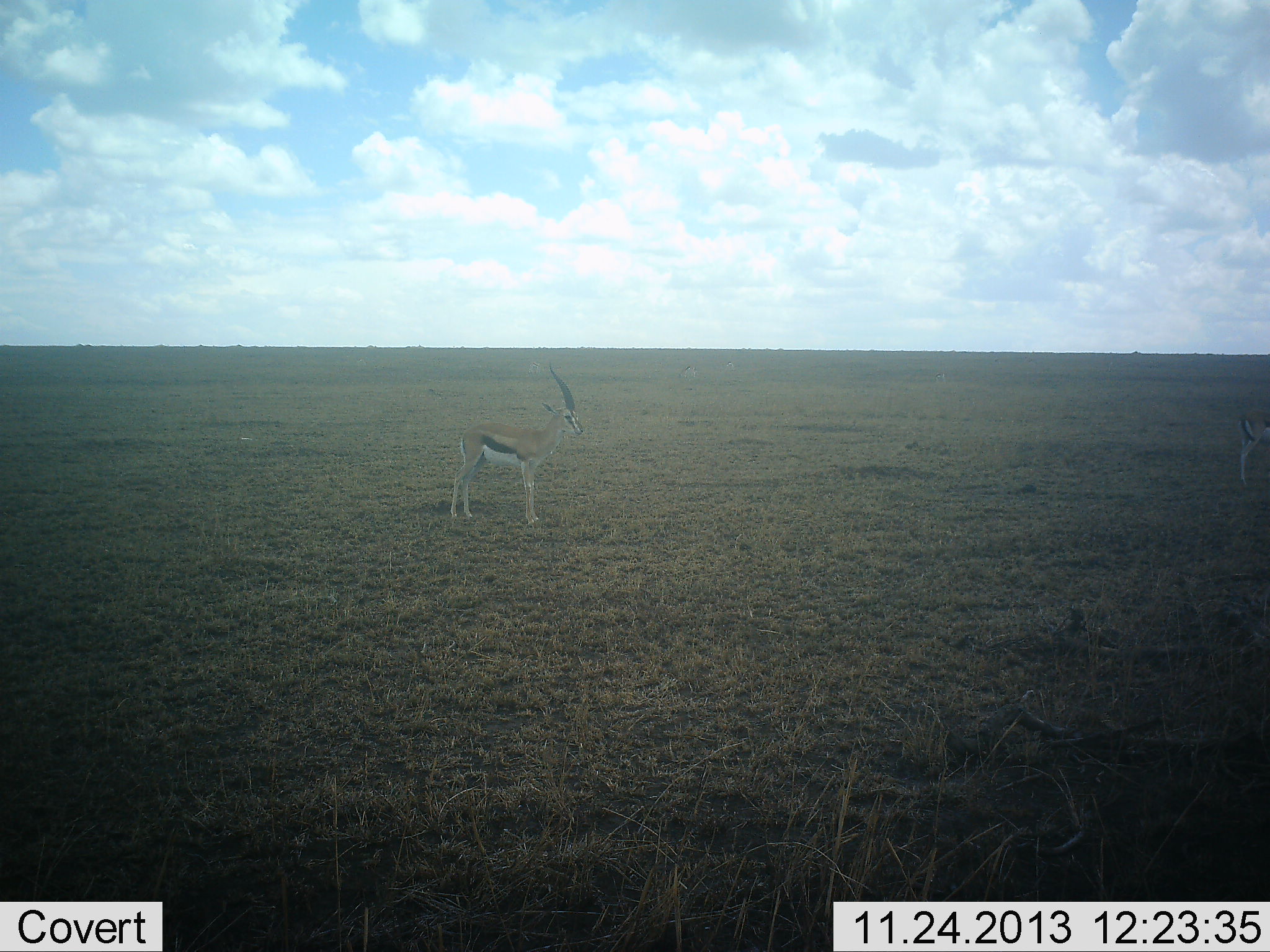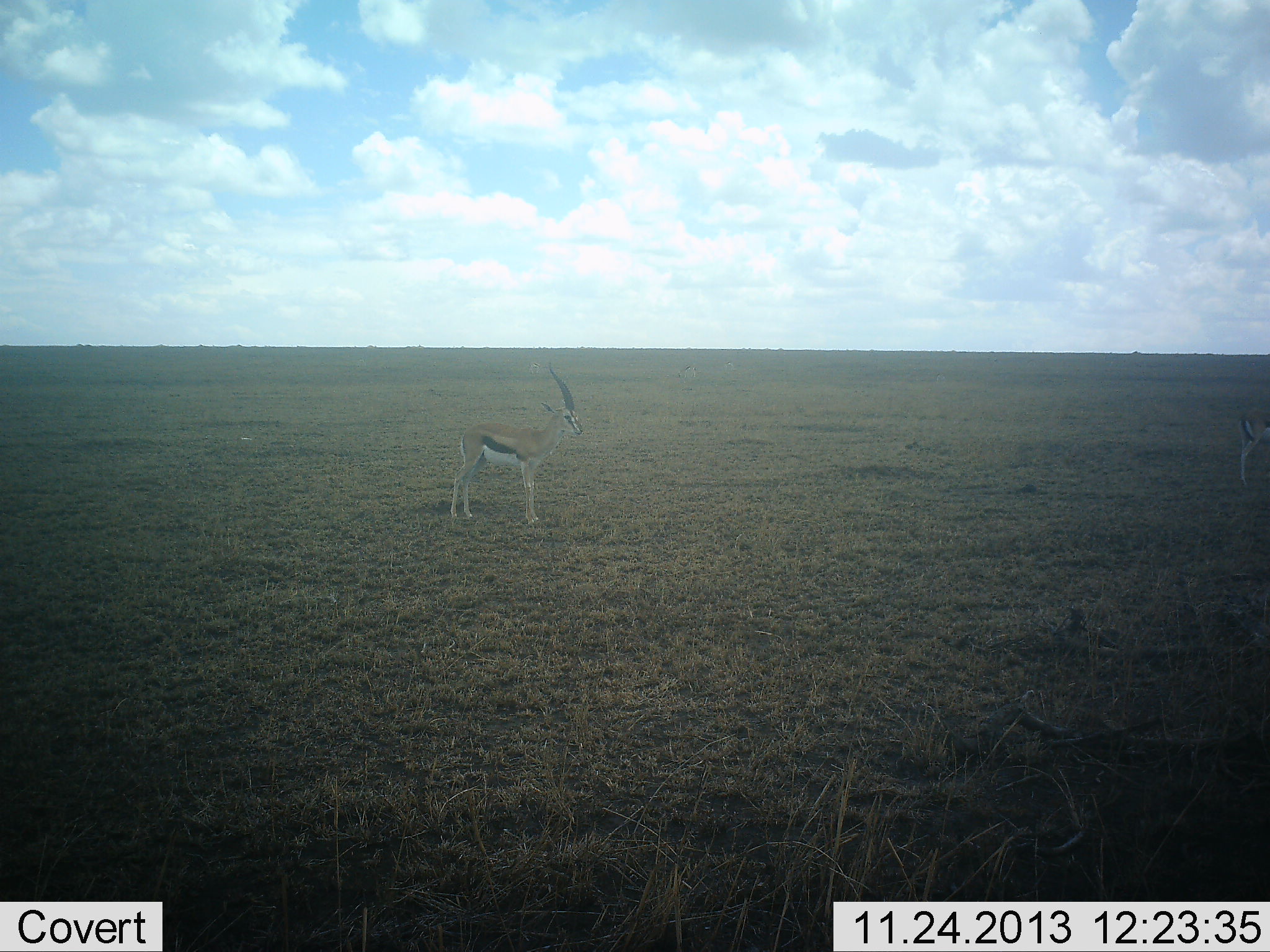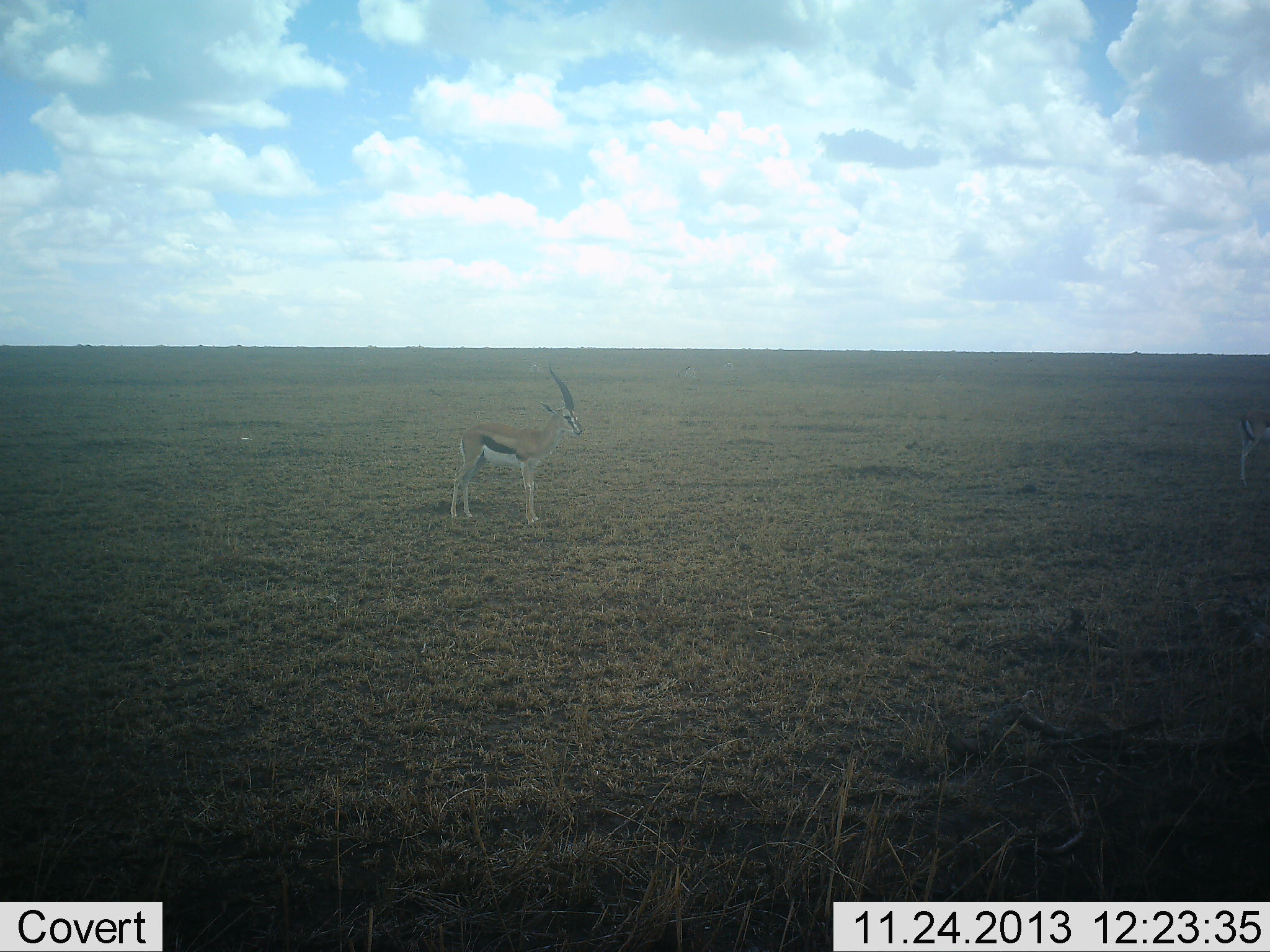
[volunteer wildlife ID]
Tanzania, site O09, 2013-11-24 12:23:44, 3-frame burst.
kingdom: Animalia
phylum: Chordata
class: Mammalia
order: Artiodactyla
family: Bovidae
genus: Eudorcas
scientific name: Eudorcas thomsonii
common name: thomson's gazelle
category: gazellethomsons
Gazellethomsons (thomson's gazelle) (Eudorcas thomsonii), count 1. Behavior (volunteer vote fractions): standing 100%, resting 0%, moving 0%, interacting 0%. Young present (vote fraction): 0%. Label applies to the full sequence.